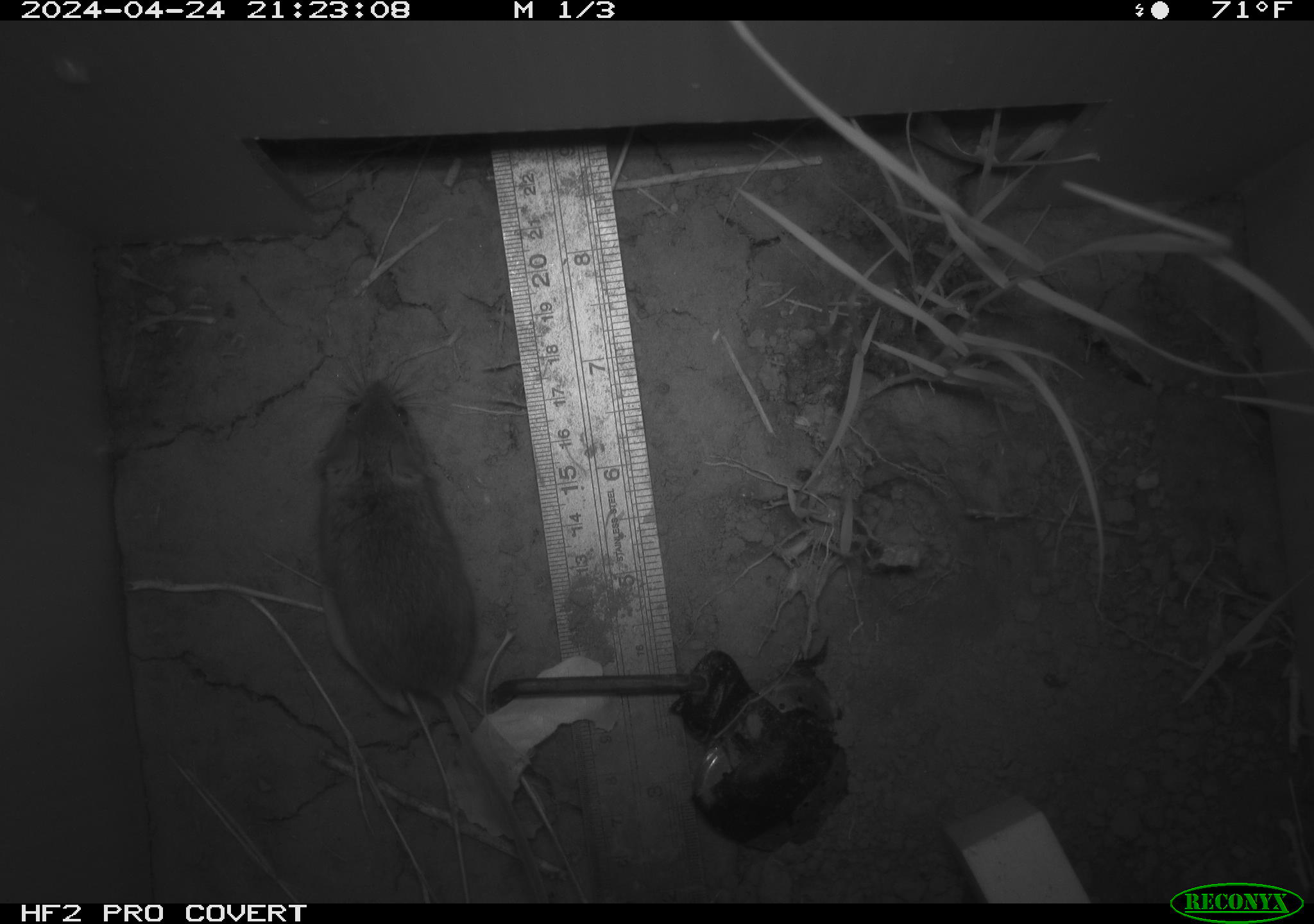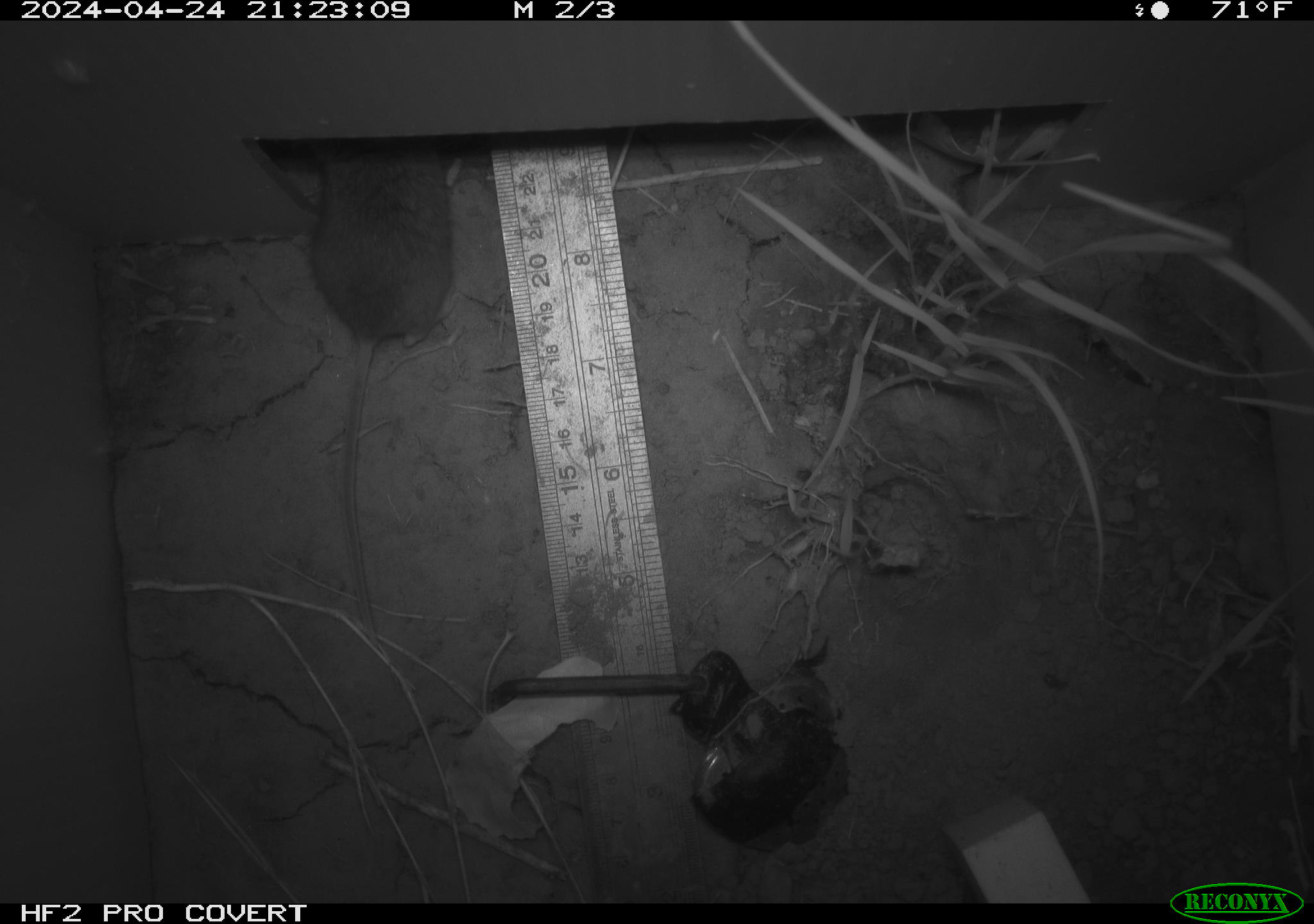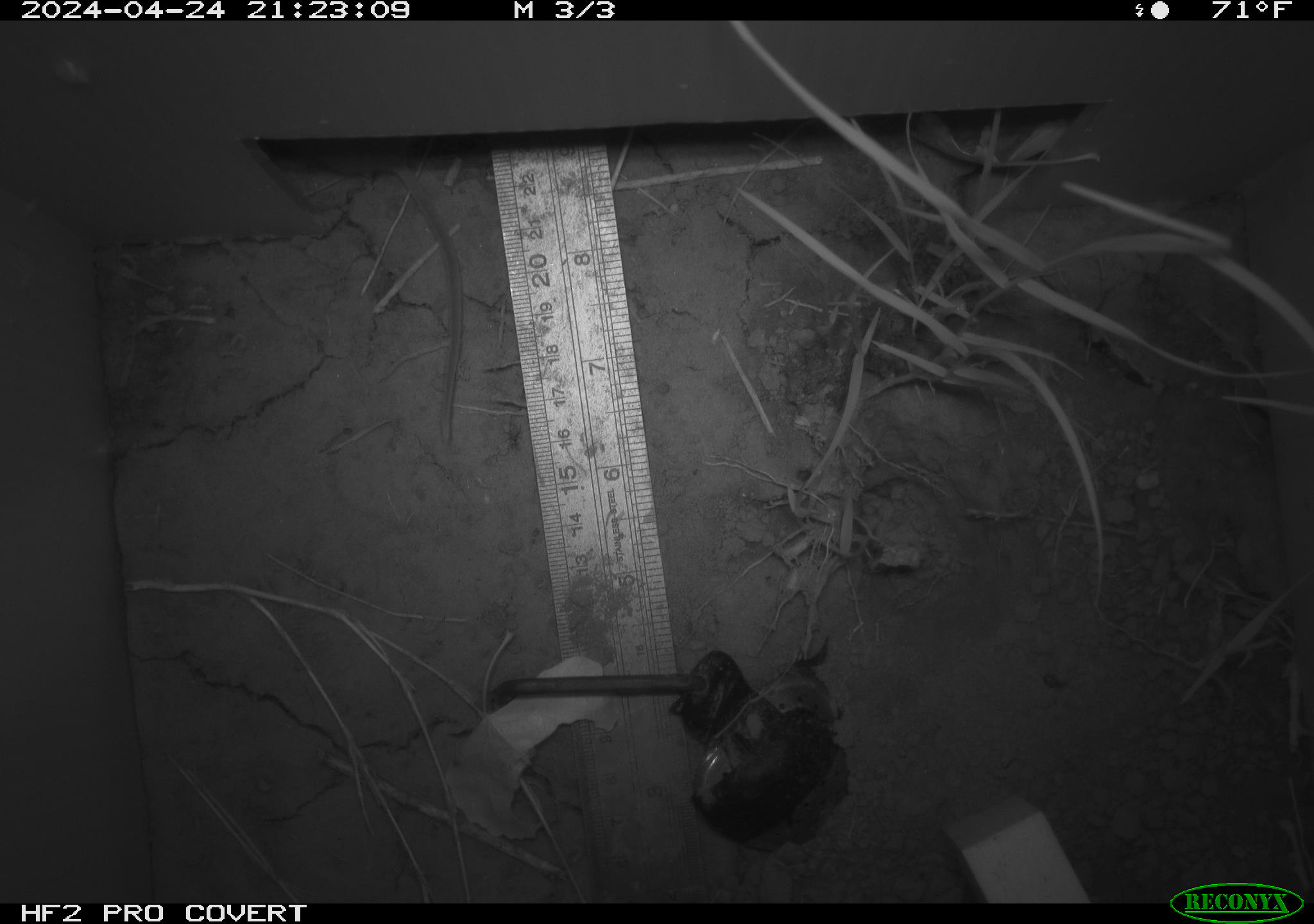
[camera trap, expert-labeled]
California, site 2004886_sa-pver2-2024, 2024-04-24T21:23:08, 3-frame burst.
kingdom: Animalia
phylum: Chordata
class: Mammalia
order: Rodentia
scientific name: Rodentia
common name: mouse species